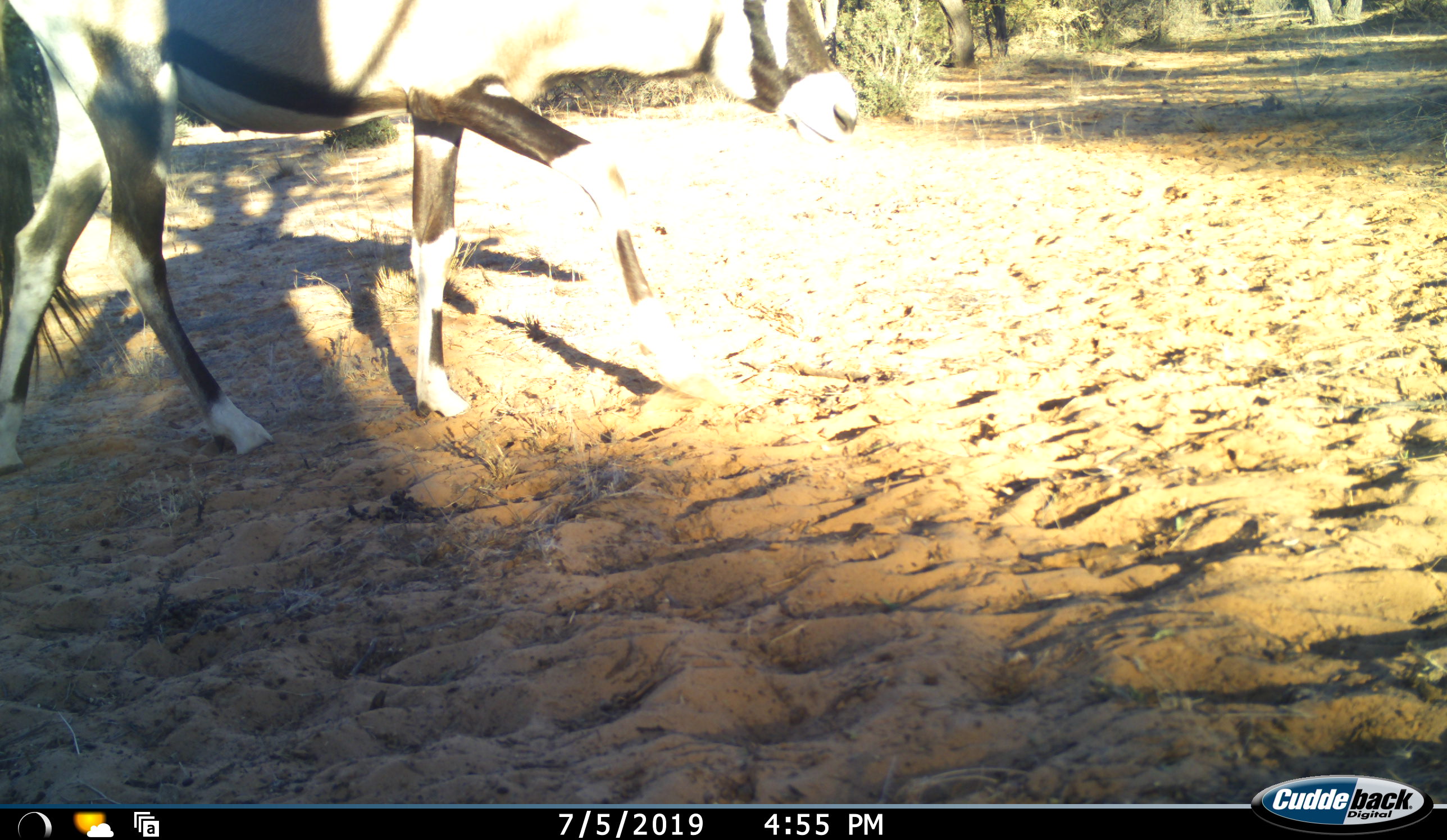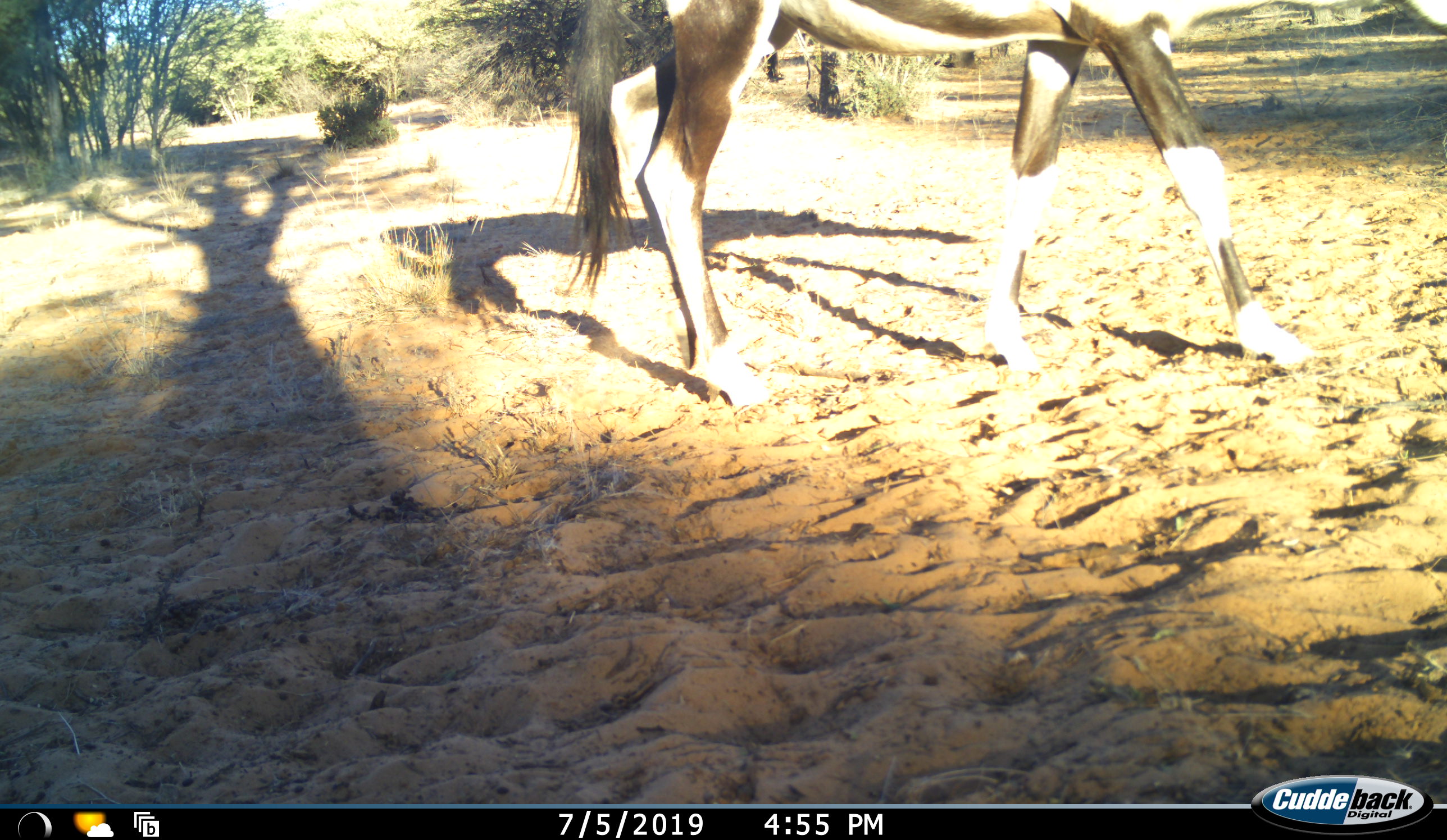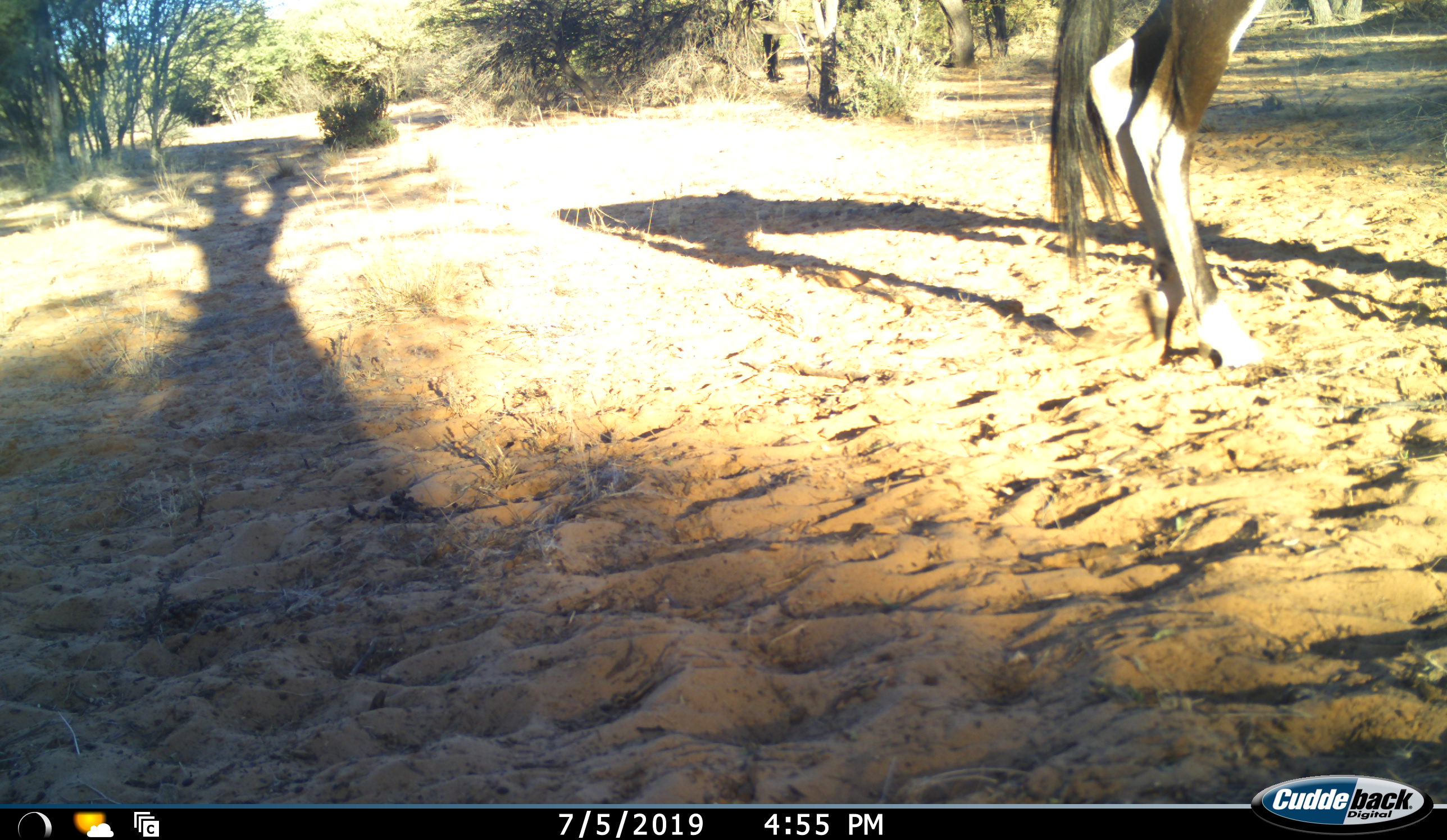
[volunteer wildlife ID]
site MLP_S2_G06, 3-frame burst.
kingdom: Animalia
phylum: Chordata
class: Mammalia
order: Artiodactyla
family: Bovidae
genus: Oryx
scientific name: Oryx gazella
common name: gemsbok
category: oryx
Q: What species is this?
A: Oryx (gemsbok) (Oryx gazella).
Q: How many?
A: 1.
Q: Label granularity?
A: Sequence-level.